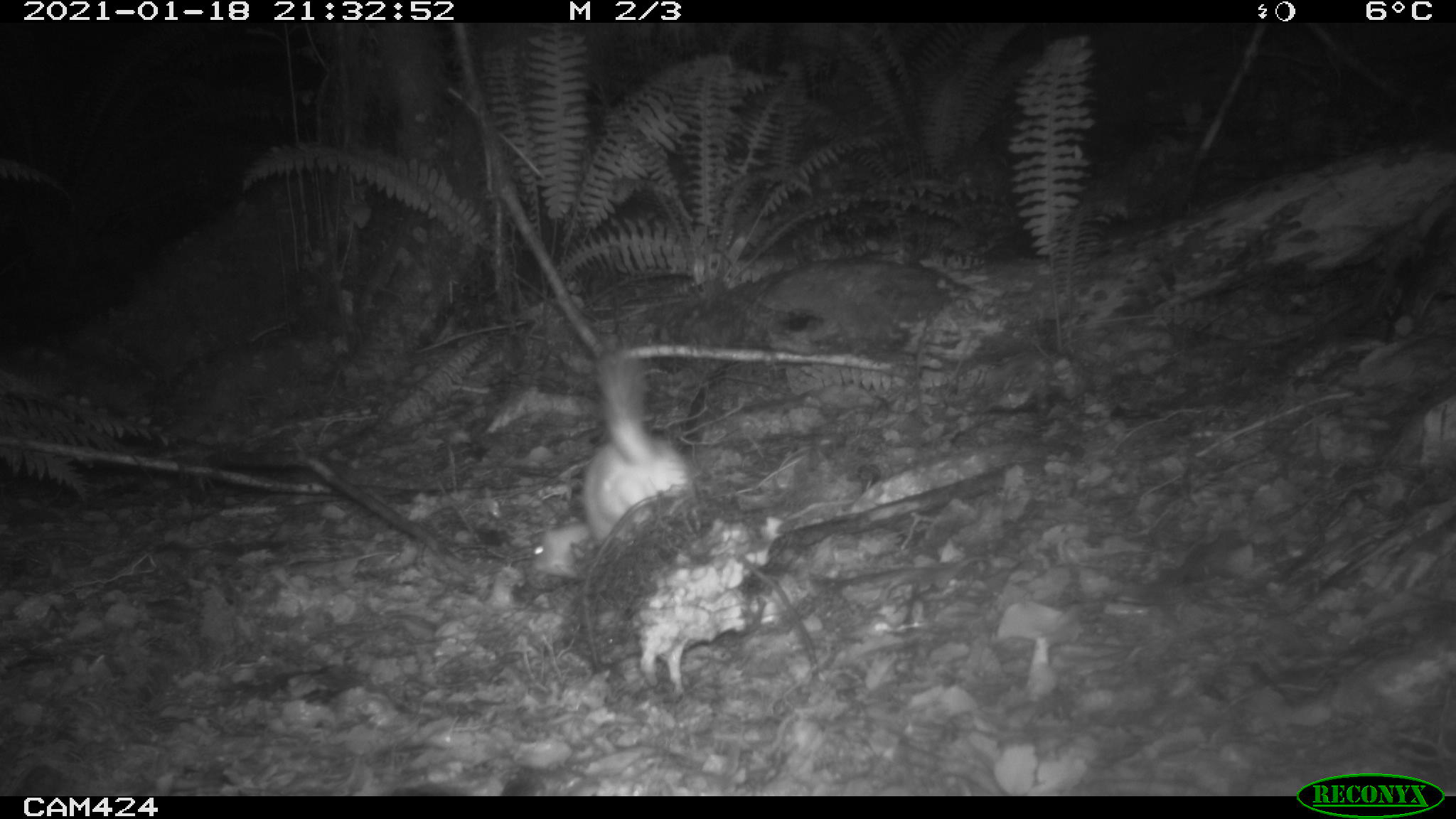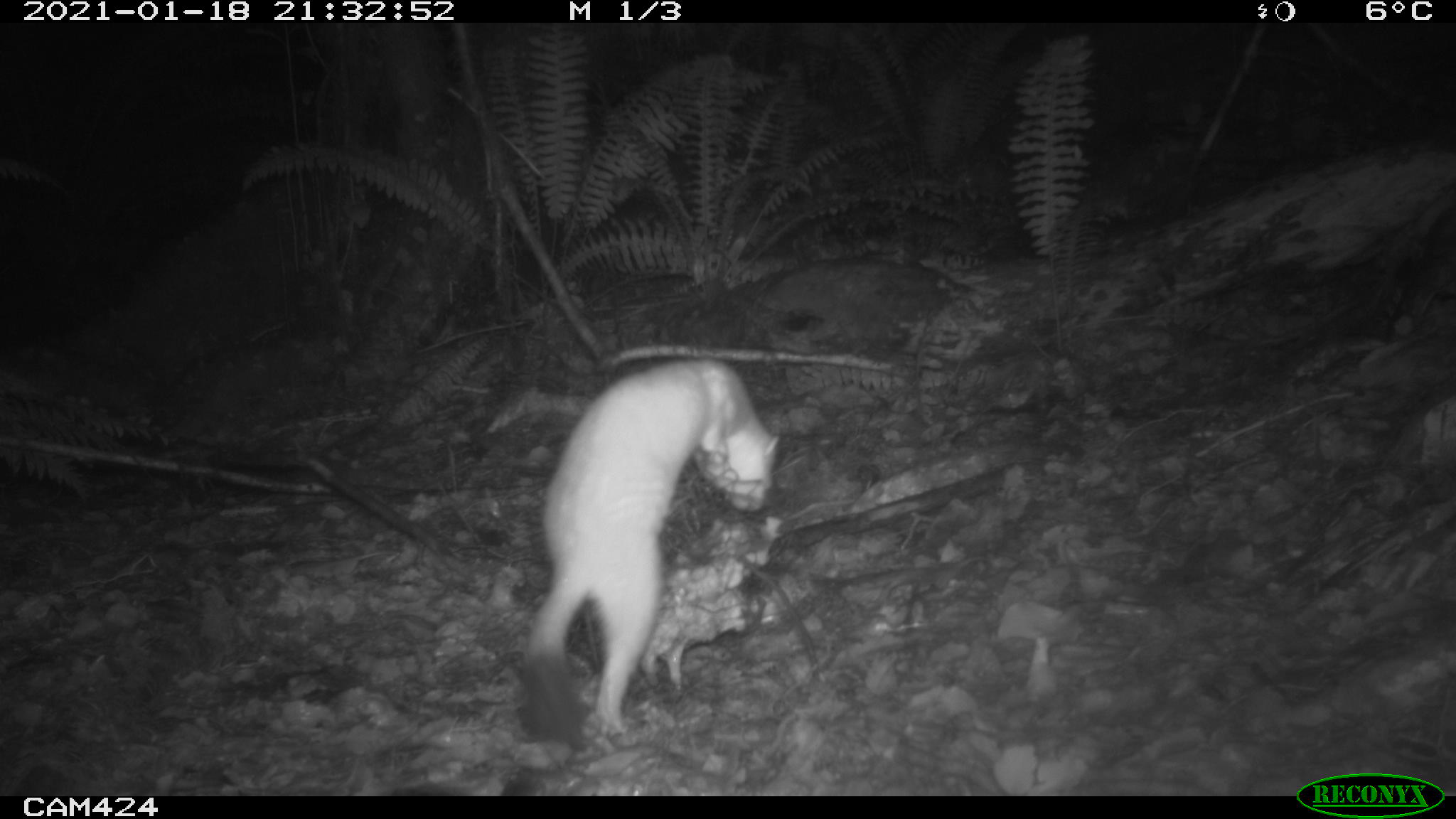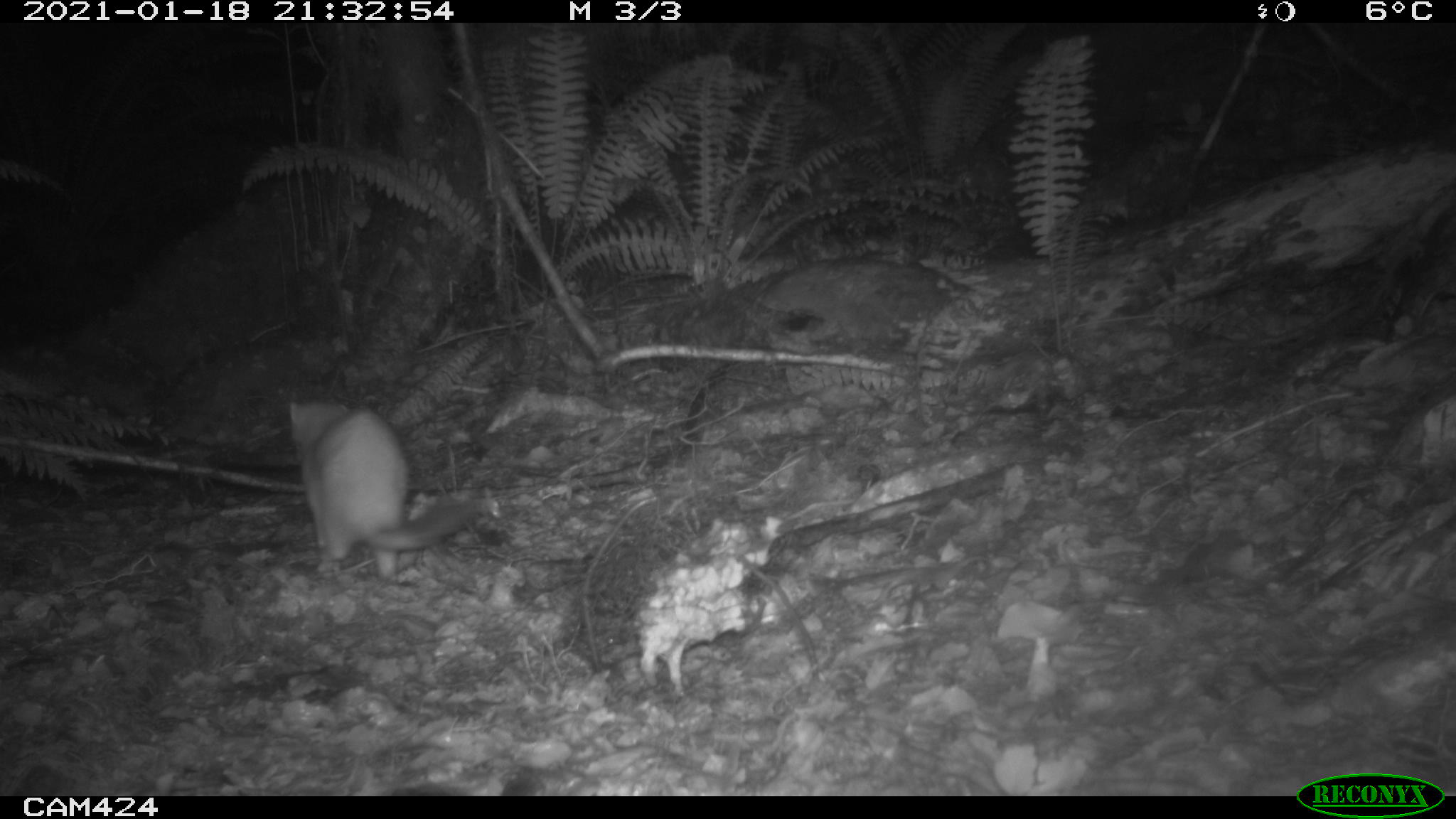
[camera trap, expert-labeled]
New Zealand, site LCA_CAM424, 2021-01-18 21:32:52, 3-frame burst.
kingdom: Animalia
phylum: Chordata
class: Mammalia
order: Carnivora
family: Mustelidae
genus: Mustela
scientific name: Mustela erminea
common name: stoat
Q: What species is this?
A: Stoat (Mustela erminea).